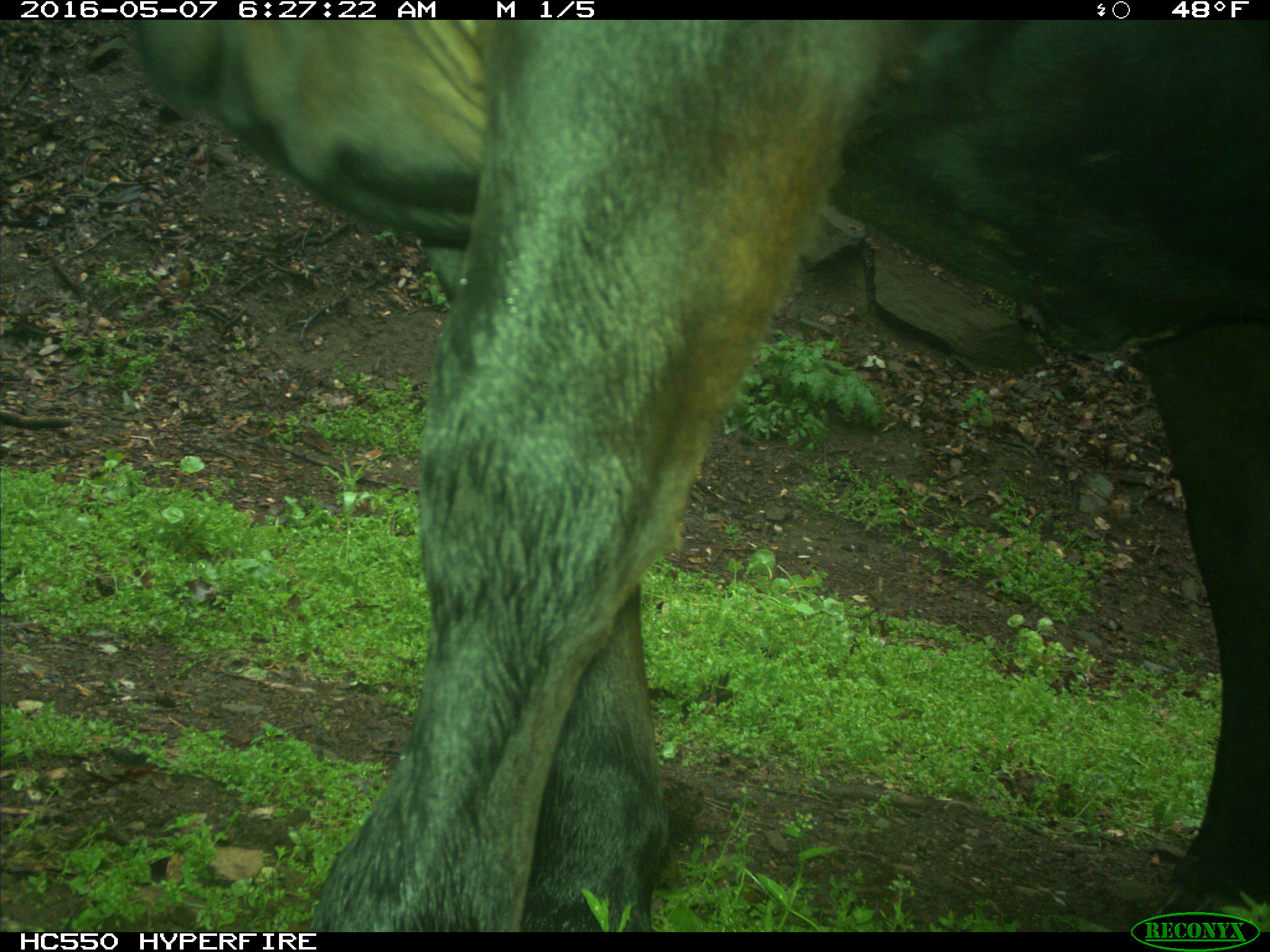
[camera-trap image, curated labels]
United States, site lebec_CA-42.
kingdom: Animalia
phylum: Chordata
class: Mammalia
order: Artiodactyla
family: Bovidae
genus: Bos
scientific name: Bos taurus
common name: domestic cow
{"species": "Bos taurus (domestic cow)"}